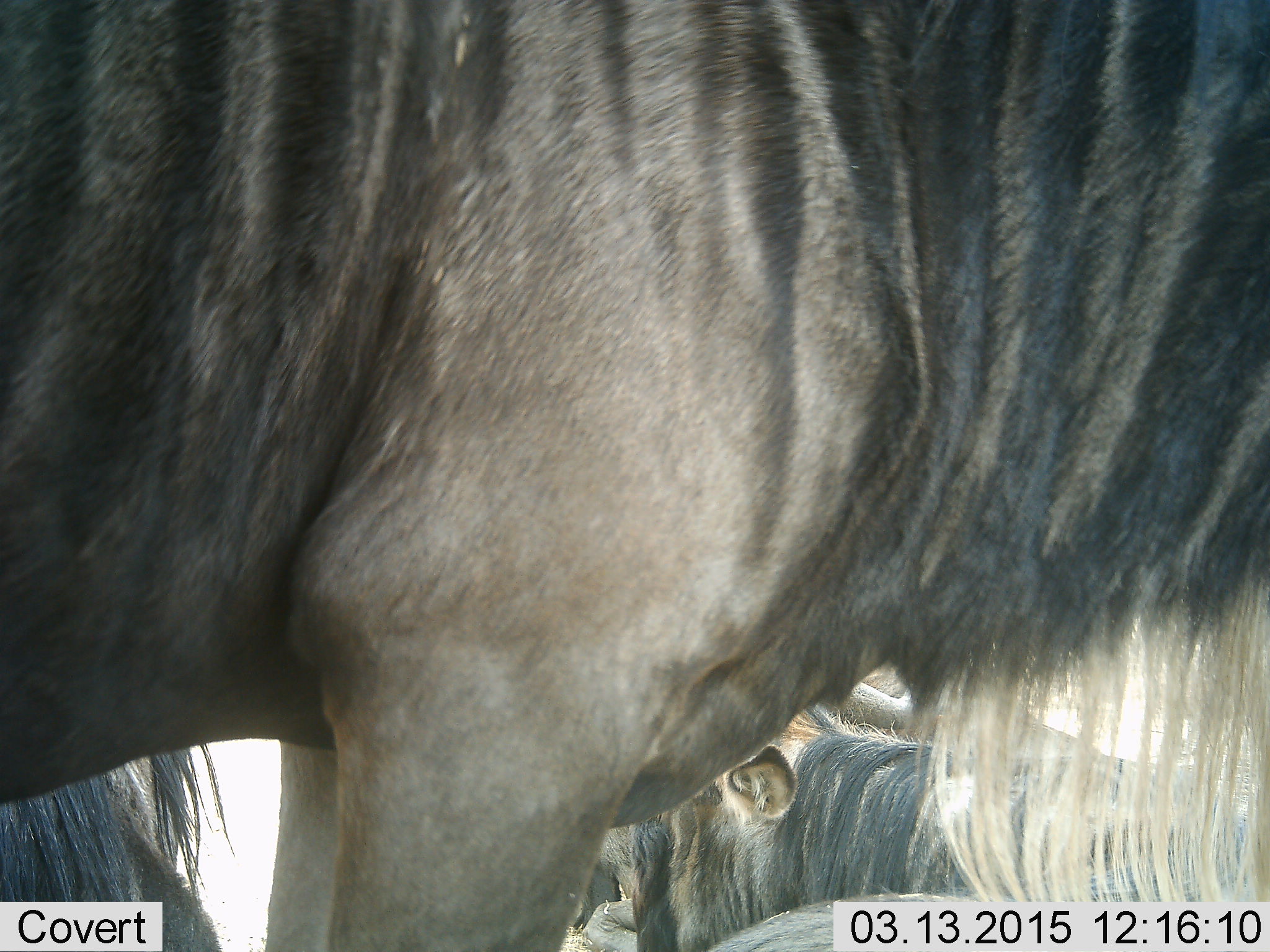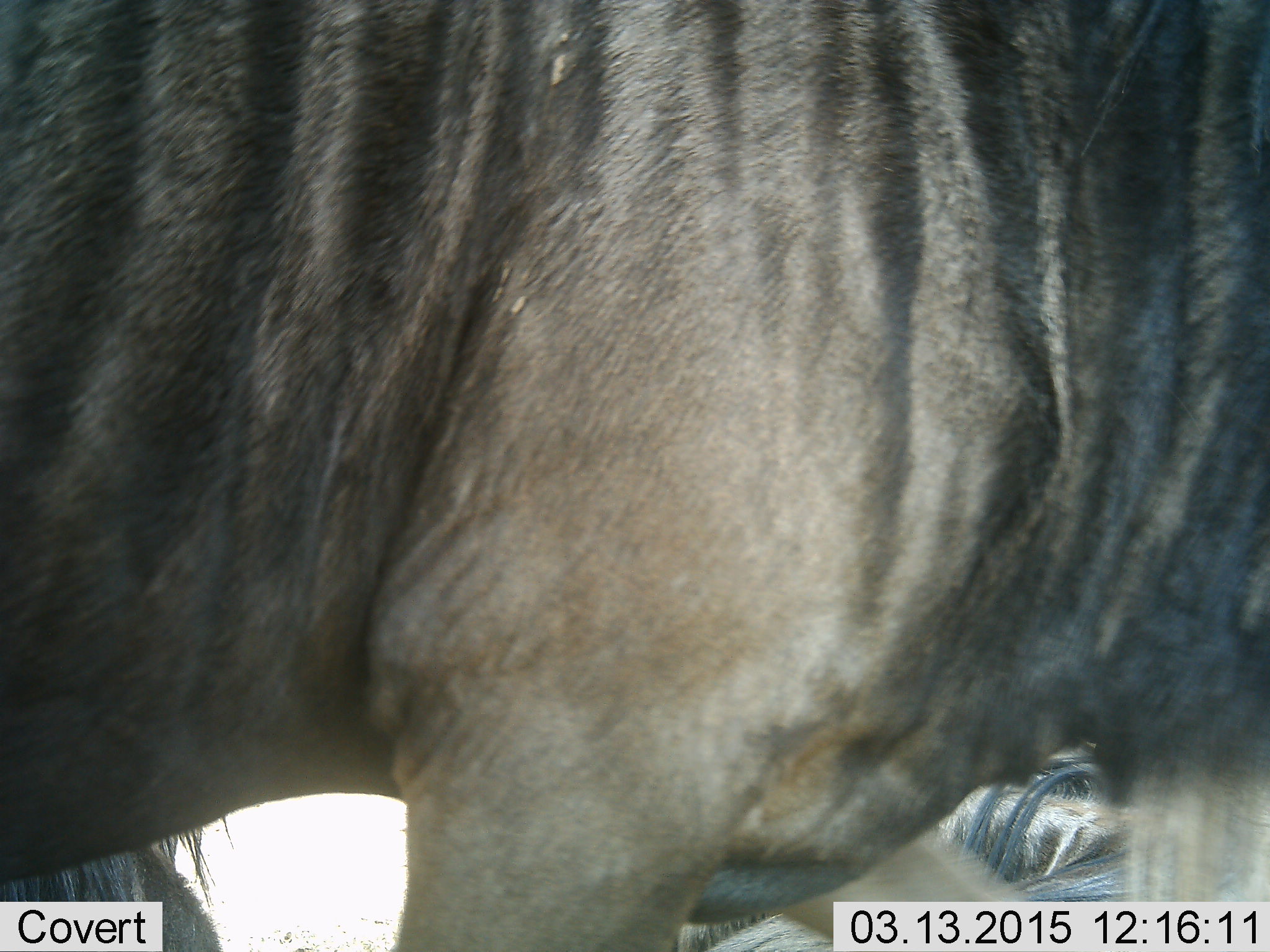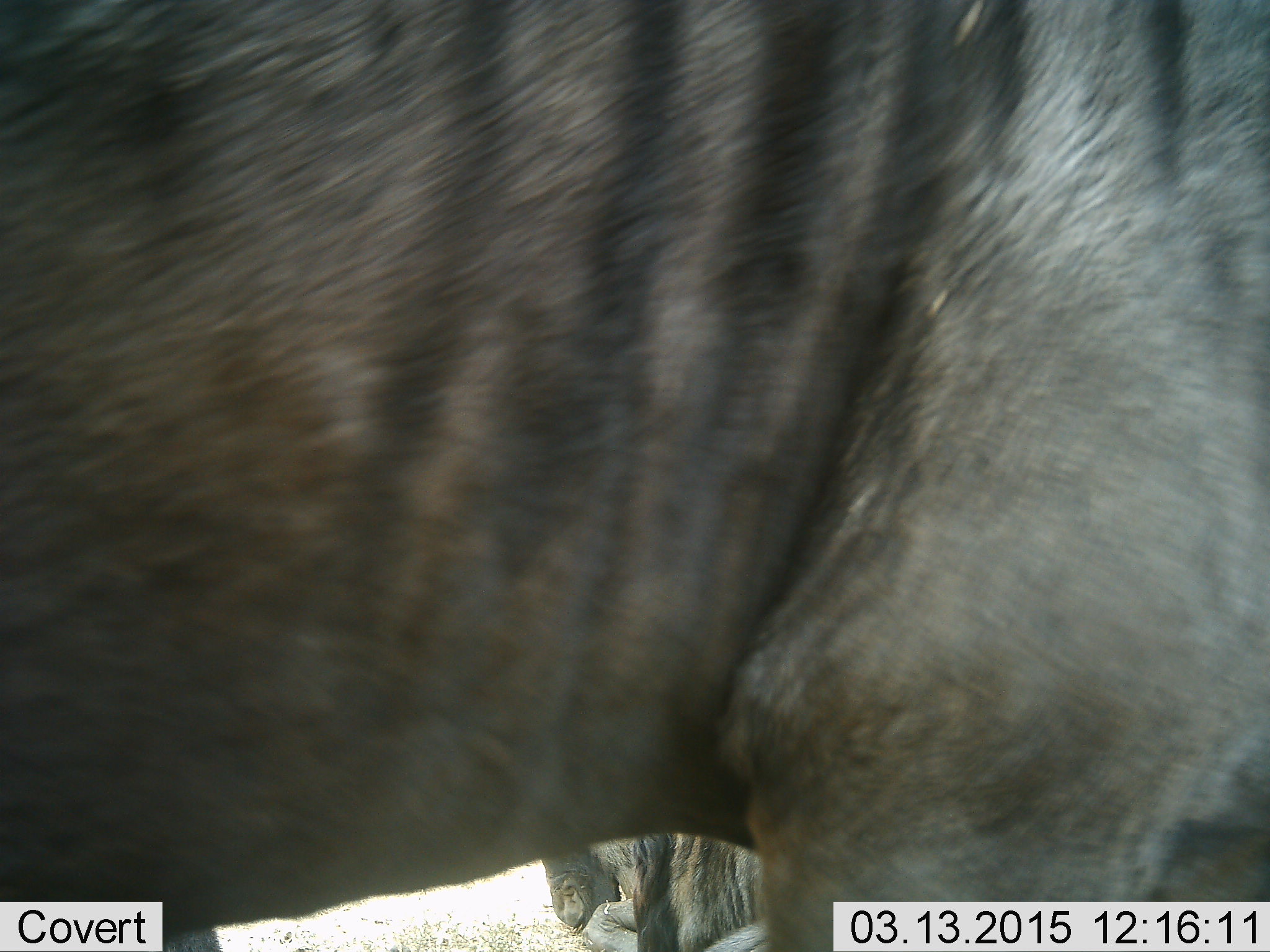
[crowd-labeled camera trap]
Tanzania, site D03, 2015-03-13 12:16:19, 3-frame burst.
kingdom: Animalia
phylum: Chordata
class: Mammalia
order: Artiodactyla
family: Bovidae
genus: Connochaetes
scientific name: Connochaetes taurinus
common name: blue wildebeest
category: wildebeest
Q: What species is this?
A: Wildebeest (blue wildebeest) (Connochaetes taurinus).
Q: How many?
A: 3.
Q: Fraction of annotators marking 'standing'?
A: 70%.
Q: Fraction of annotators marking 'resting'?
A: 50%.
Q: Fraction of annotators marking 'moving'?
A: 30%.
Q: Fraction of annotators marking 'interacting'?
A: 0%.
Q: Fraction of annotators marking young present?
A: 0%.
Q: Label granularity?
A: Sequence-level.